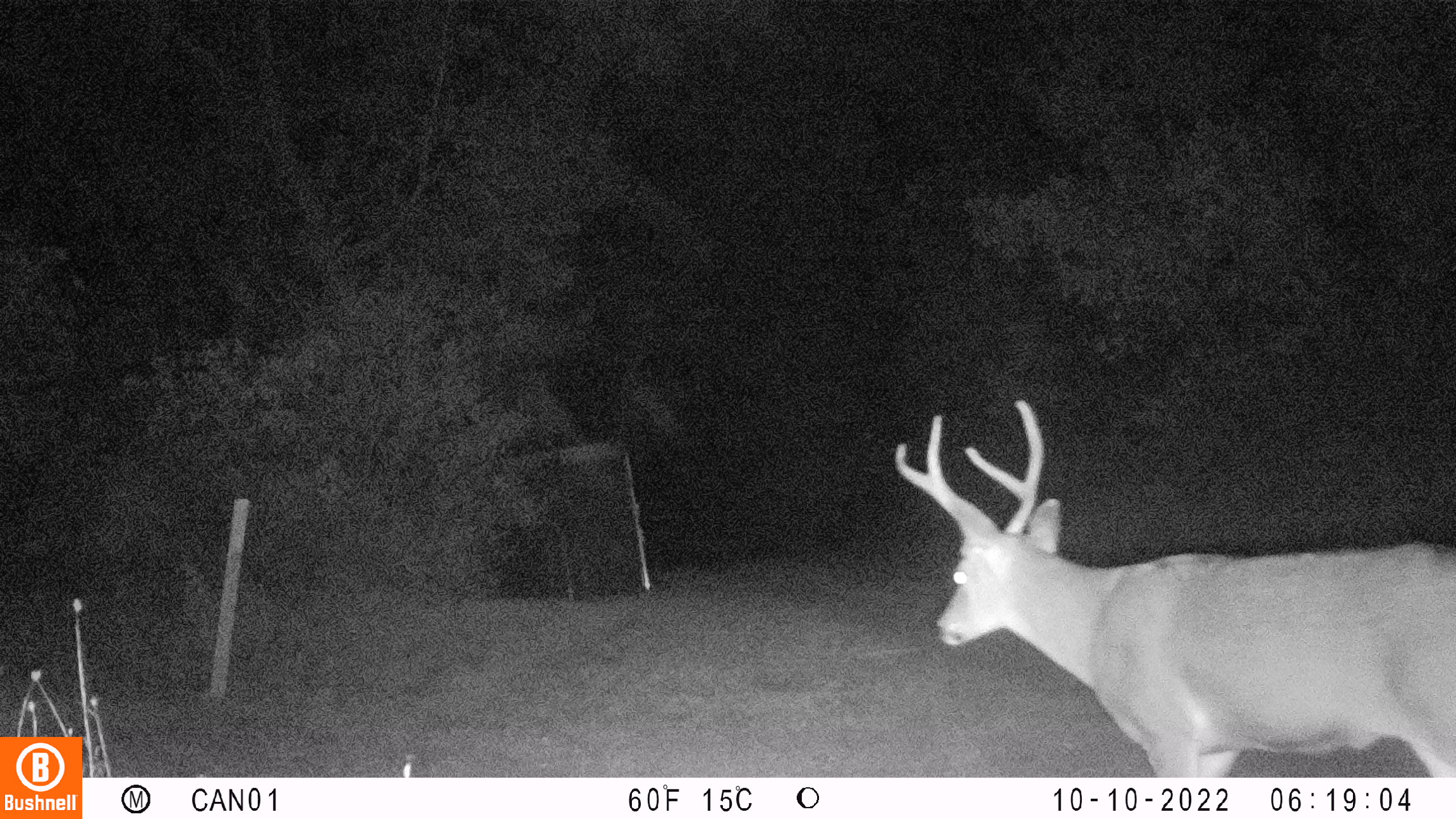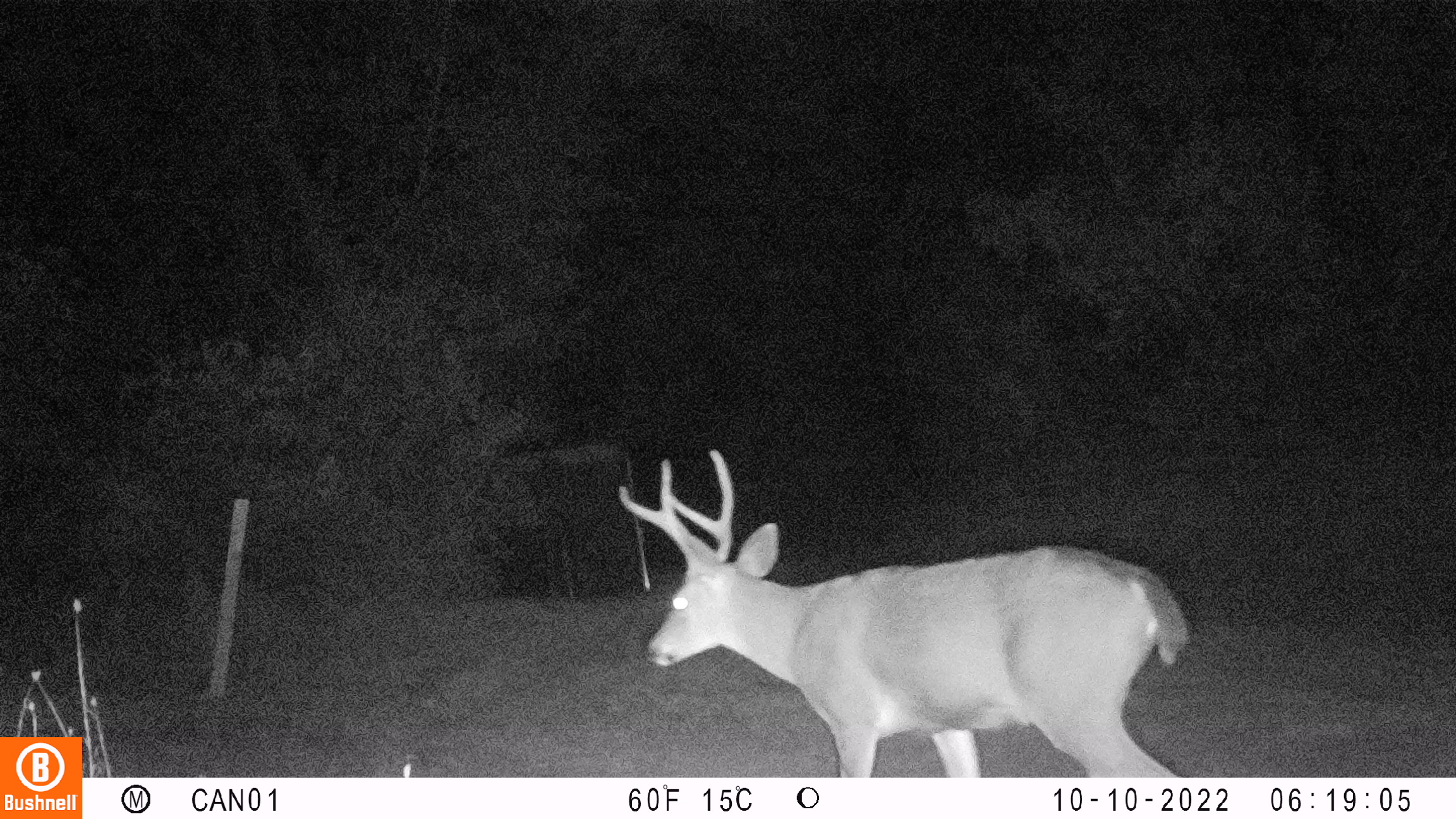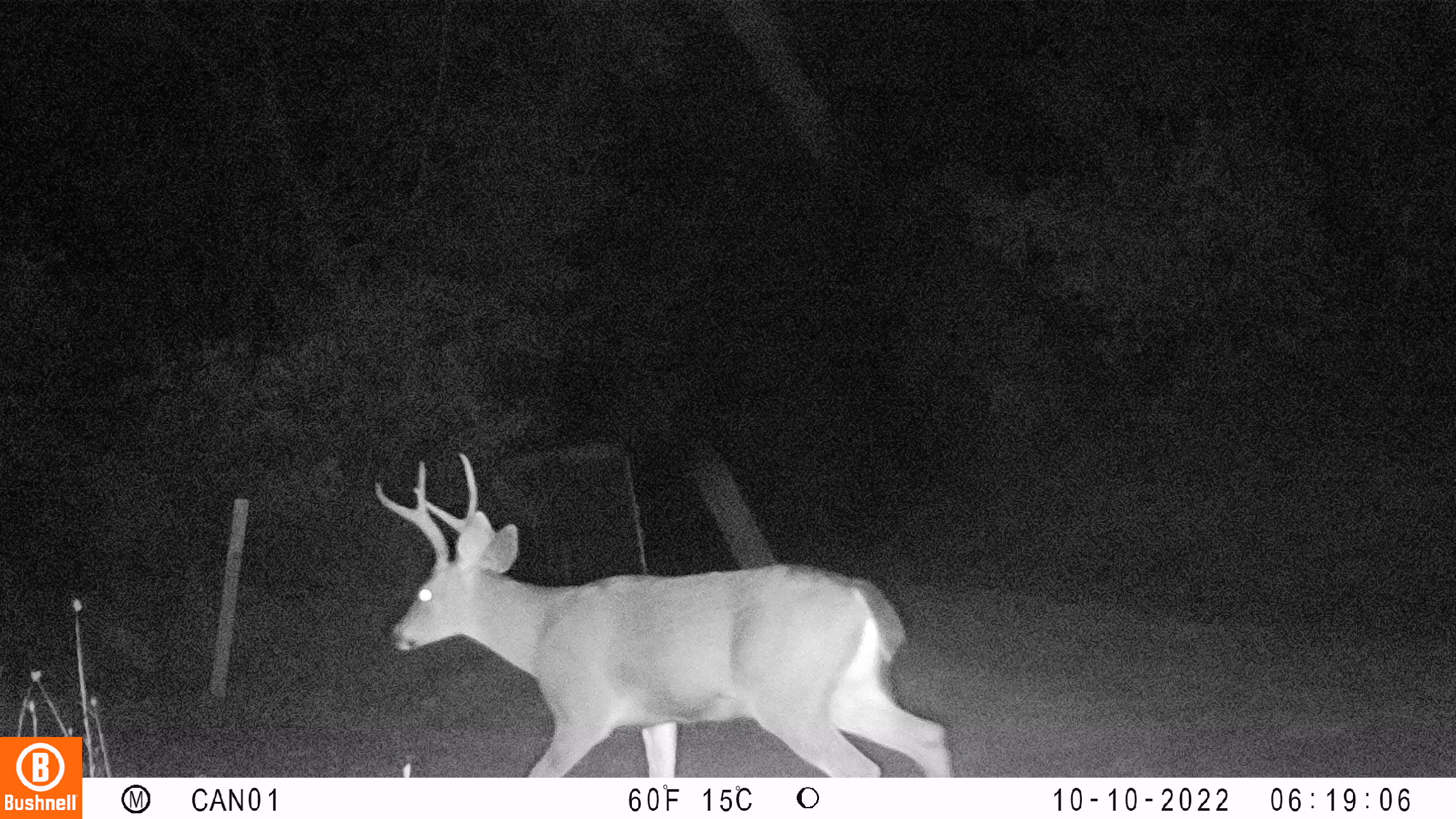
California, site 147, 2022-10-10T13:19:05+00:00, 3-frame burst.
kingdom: Animalia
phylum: Chordata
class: Mammalia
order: Artiodactyla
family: Cervidae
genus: Odocoileus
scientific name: Odocoileus hemionus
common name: mule deer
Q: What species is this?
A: Mule deer (Odocoileus hemionus).